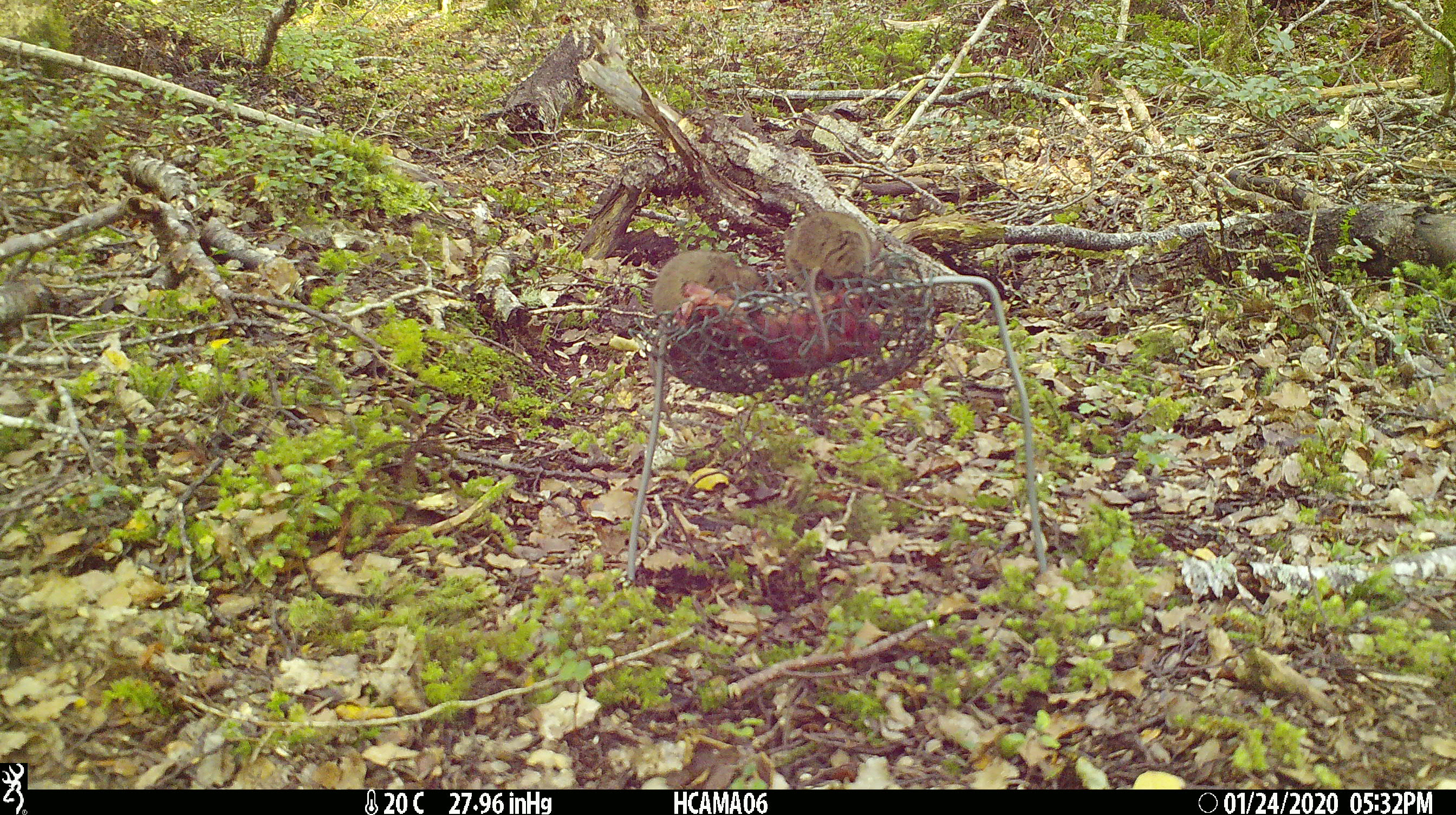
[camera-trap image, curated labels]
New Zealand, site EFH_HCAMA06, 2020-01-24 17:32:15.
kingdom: Animalia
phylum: Chordata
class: Mammalia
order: Rodentia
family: Muridae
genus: Mus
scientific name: Mus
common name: mouse